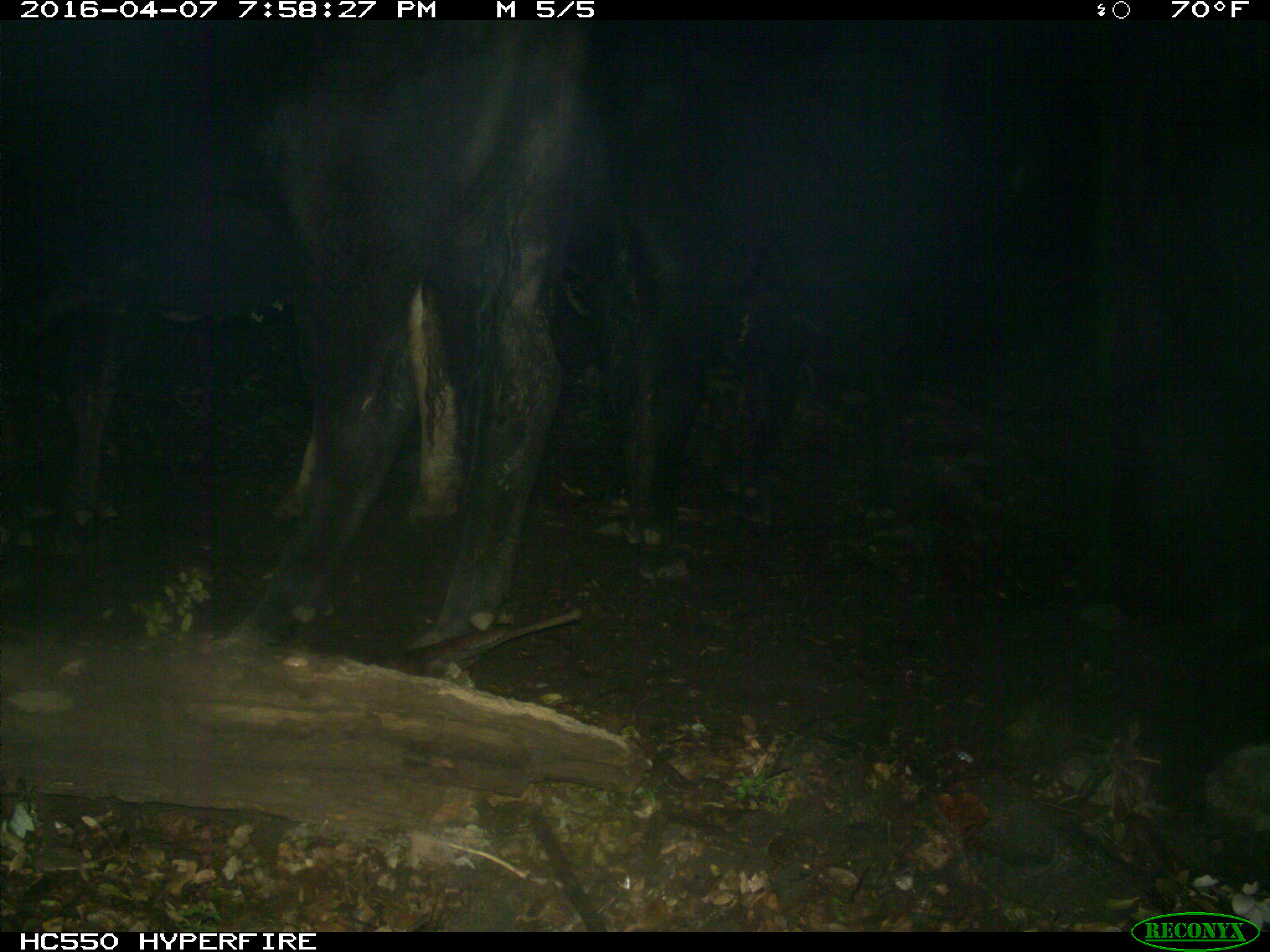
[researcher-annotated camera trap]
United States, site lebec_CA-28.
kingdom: Animalia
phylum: Chordata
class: Mammalia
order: Artiodactyla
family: Bovidae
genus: Bos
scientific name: Bos taurus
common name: domestic cow